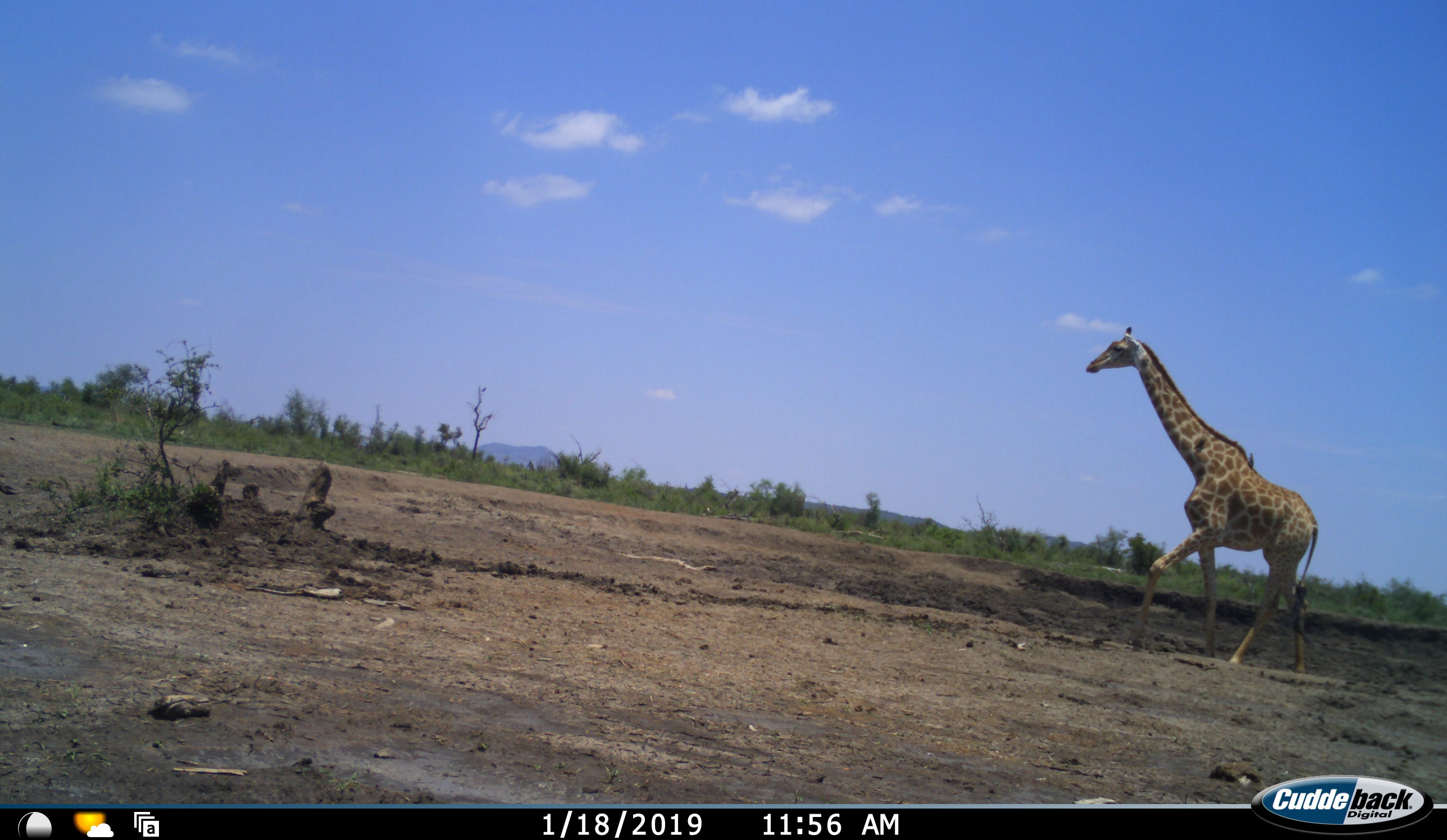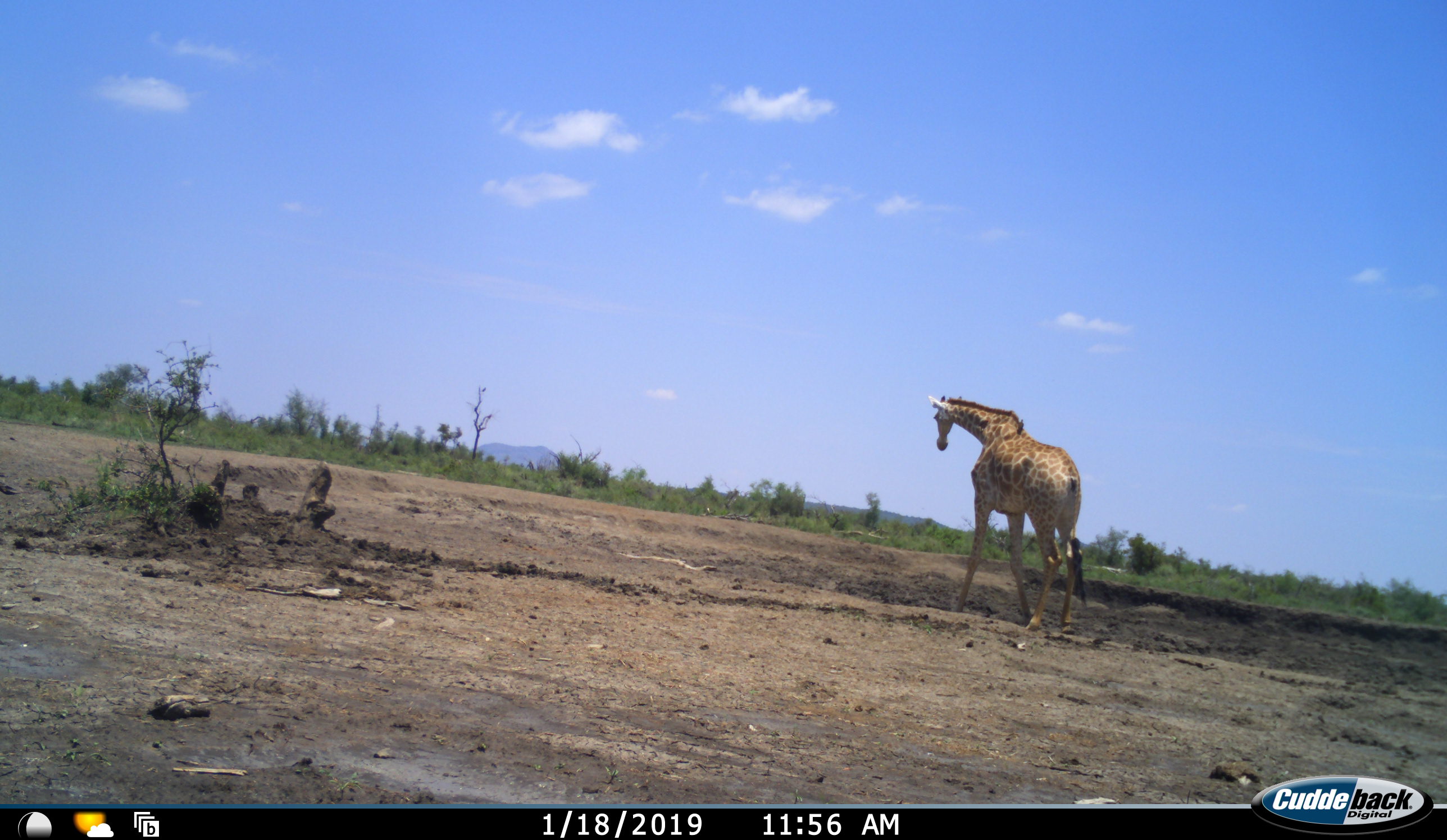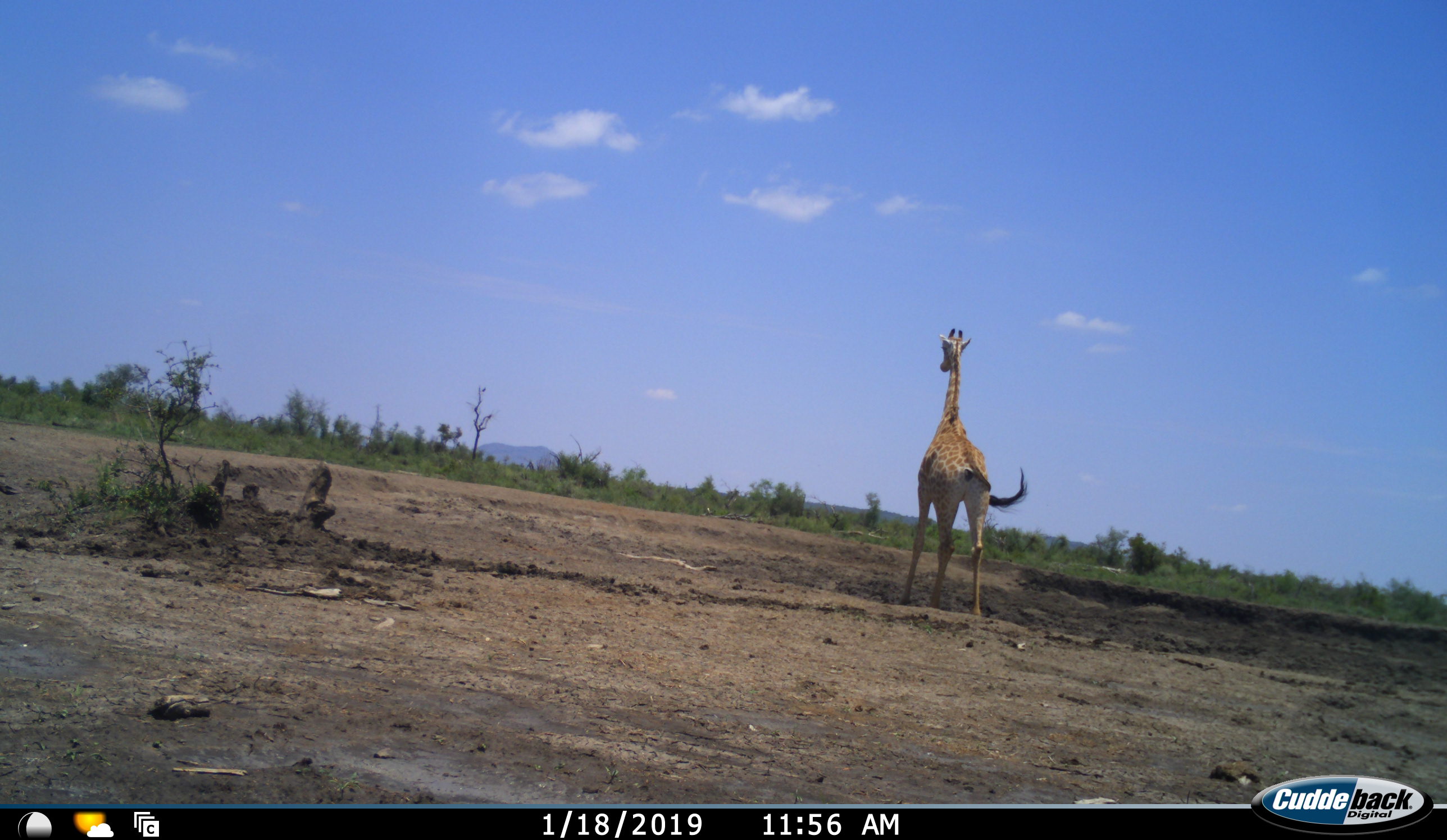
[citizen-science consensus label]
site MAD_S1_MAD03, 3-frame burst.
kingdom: Animalia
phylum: Chordata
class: Mammalia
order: Artiodactyla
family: Giraffidae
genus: Giraffa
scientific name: Giraffa camelopardalis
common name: giraffe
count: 1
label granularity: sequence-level